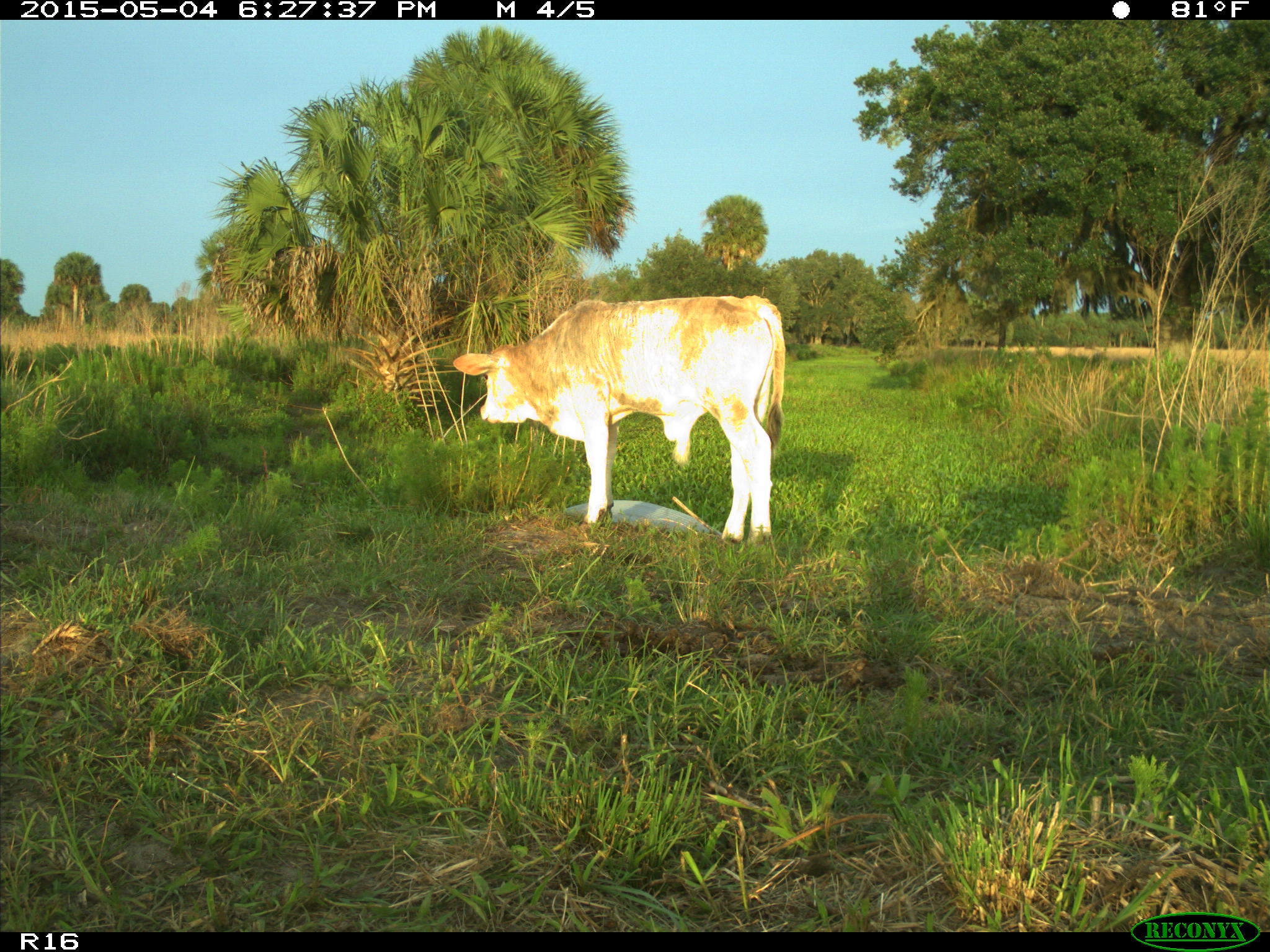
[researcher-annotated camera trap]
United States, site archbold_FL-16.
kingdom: Animalia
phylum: Chordata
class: Mammalia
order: Artiodactyla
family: Bovidae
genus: Bos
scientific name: Bos taurus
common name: domestic cow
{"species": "Bos taurus (domestic cow)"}